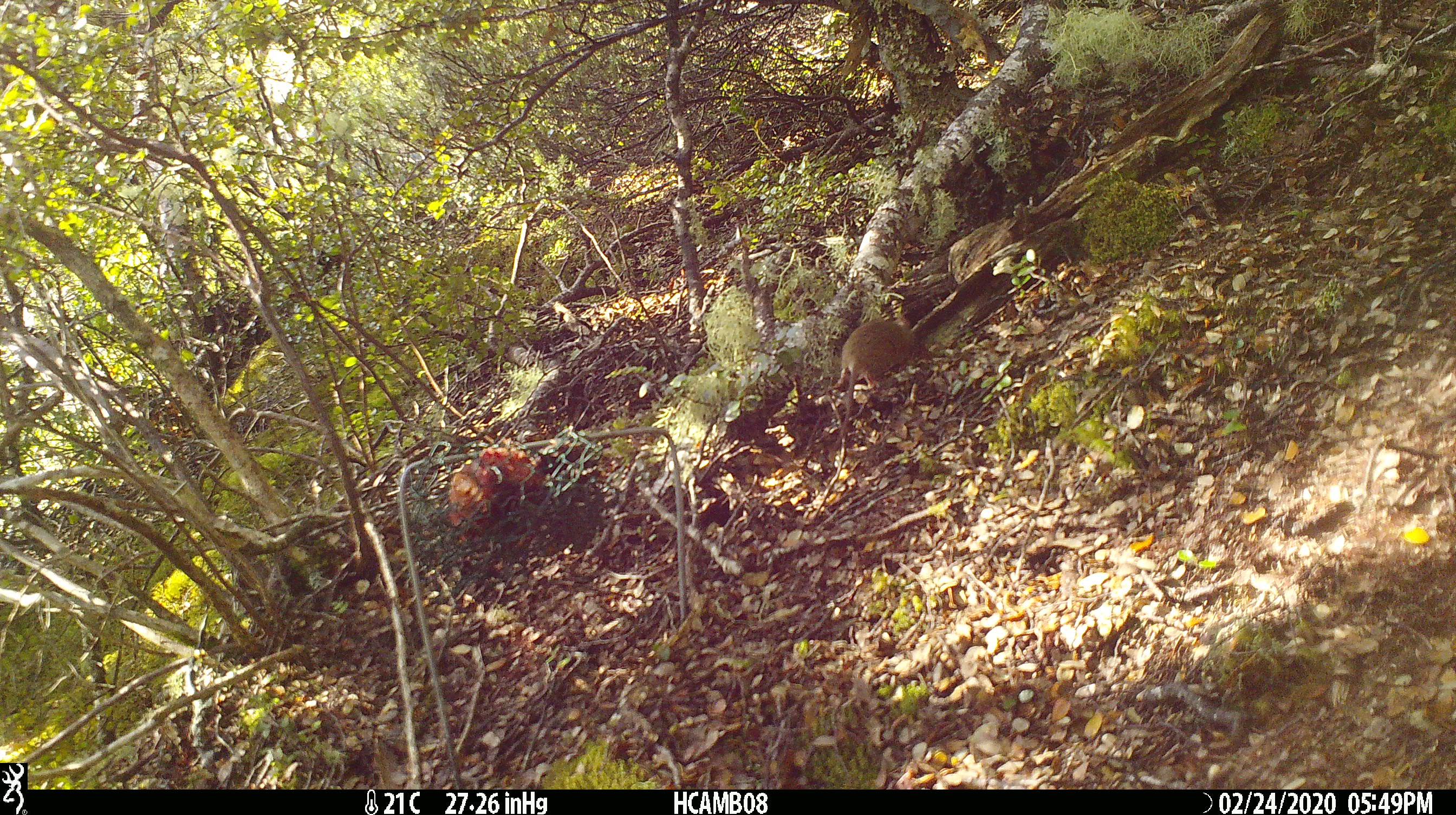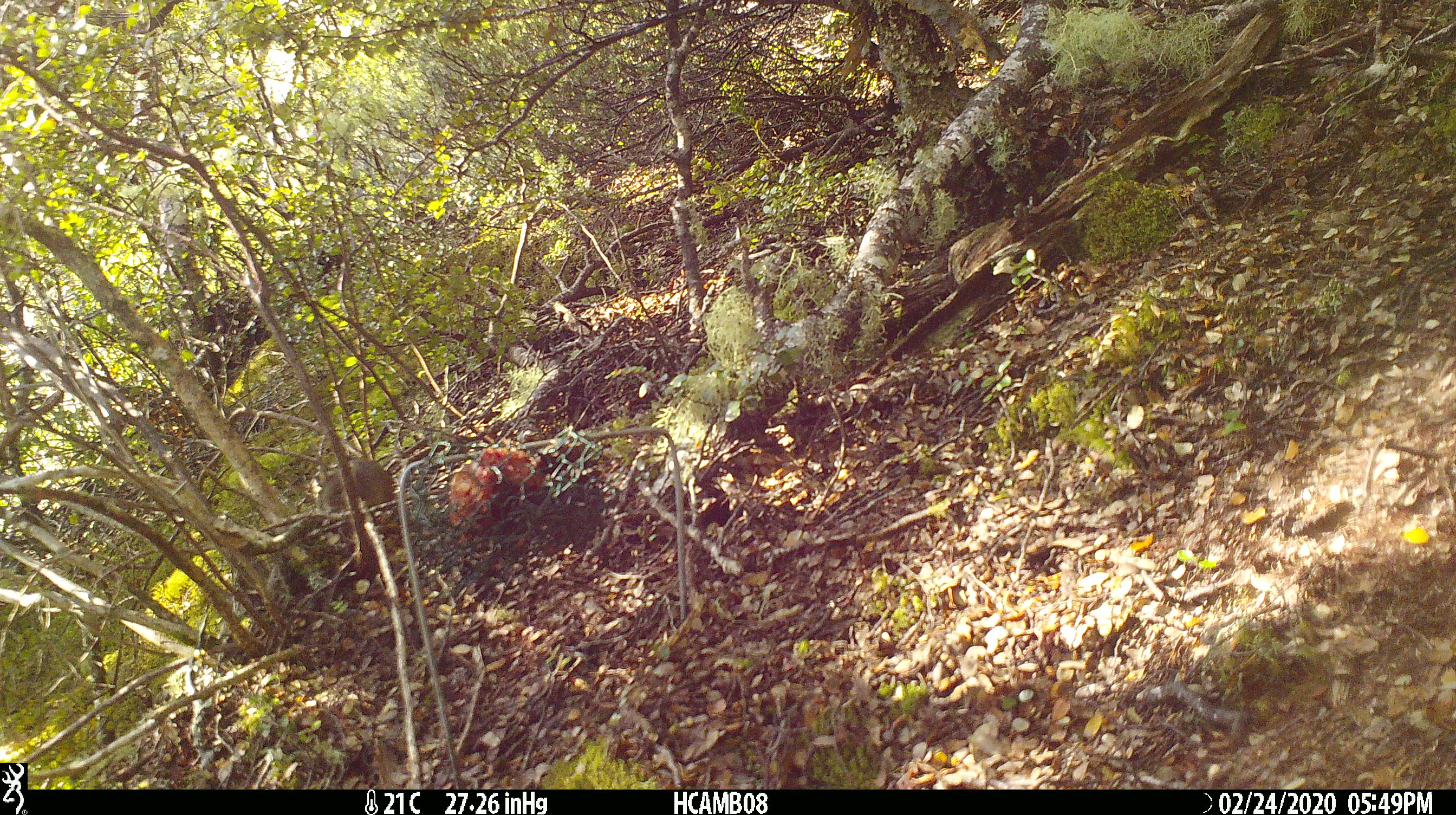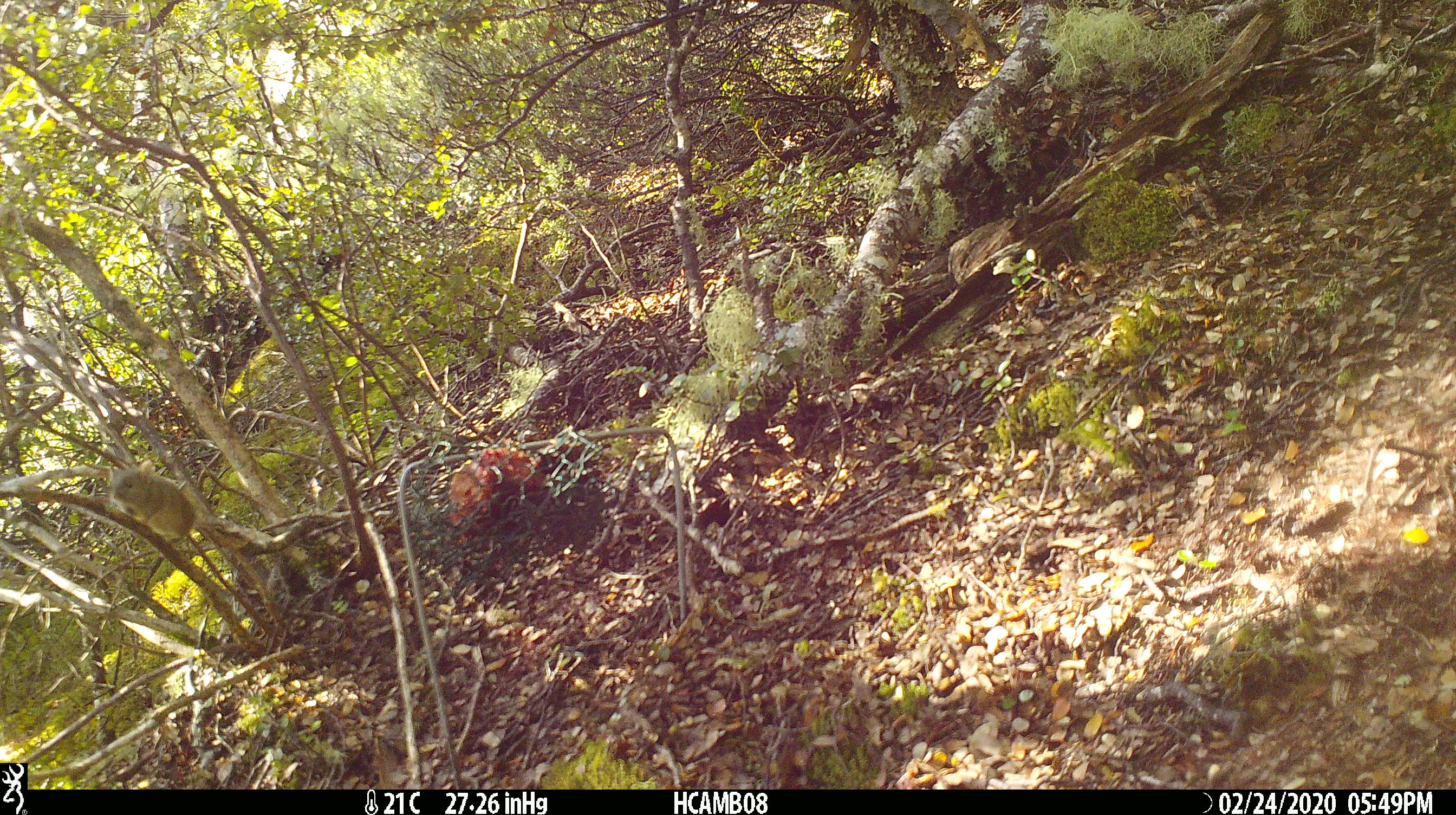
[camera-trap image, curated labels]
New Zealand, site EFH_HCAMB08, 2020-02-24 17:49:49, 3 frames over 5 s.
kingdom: Animalia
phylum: Chordata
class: Mammalia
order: Rodentia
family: Muridae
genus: Mus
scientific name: Mus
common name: mouse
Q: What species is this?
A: Mouse (Mus).